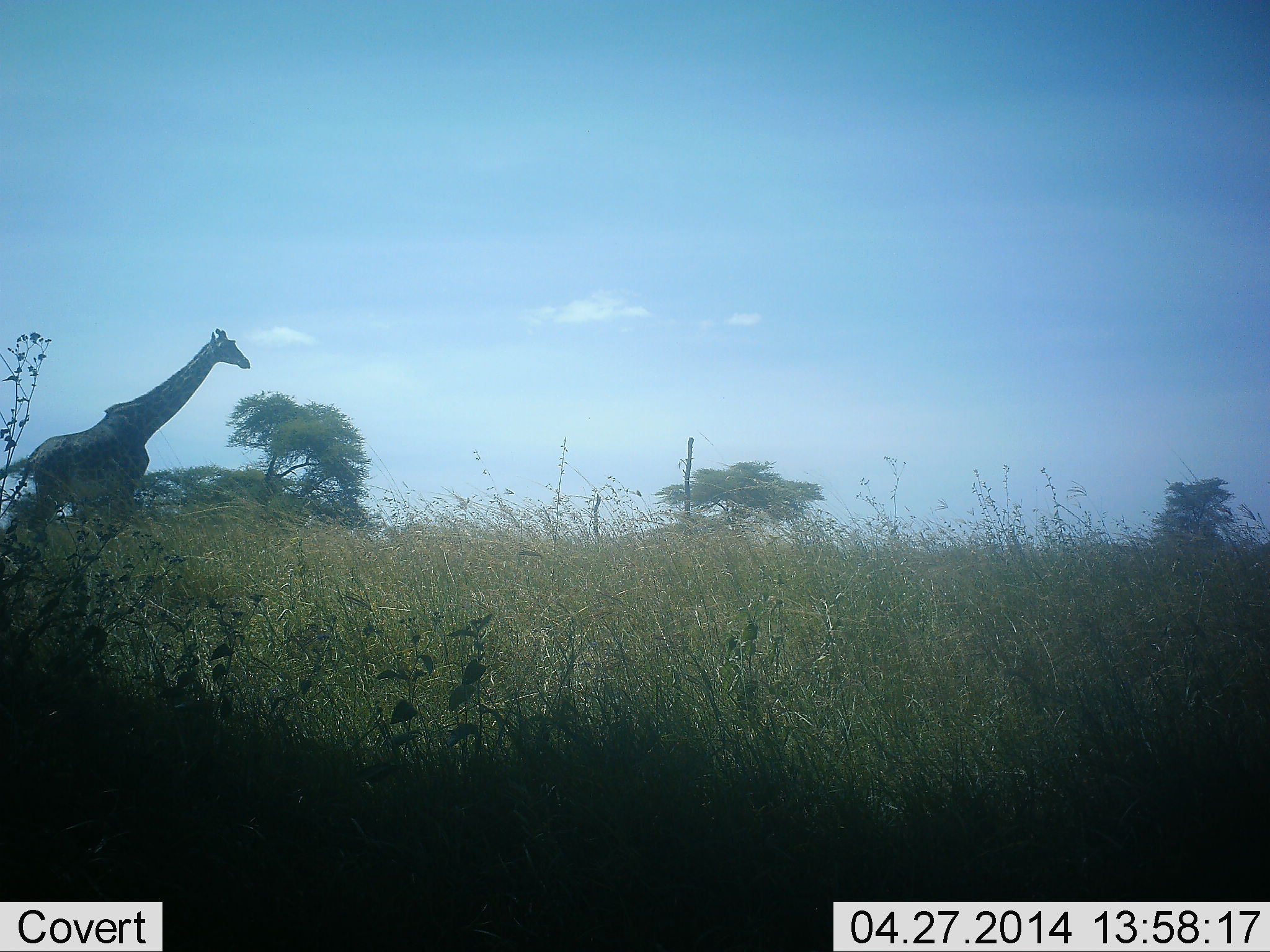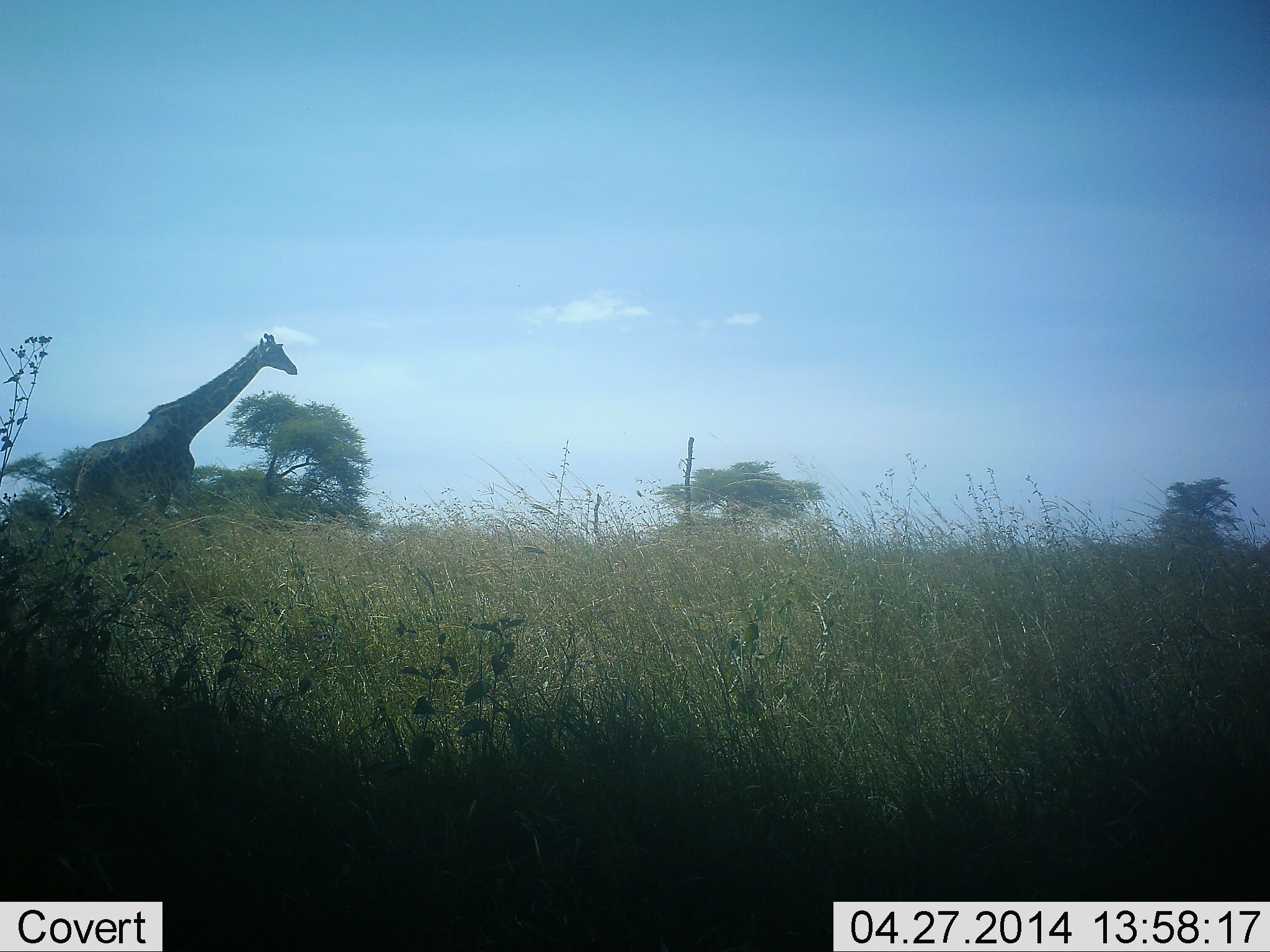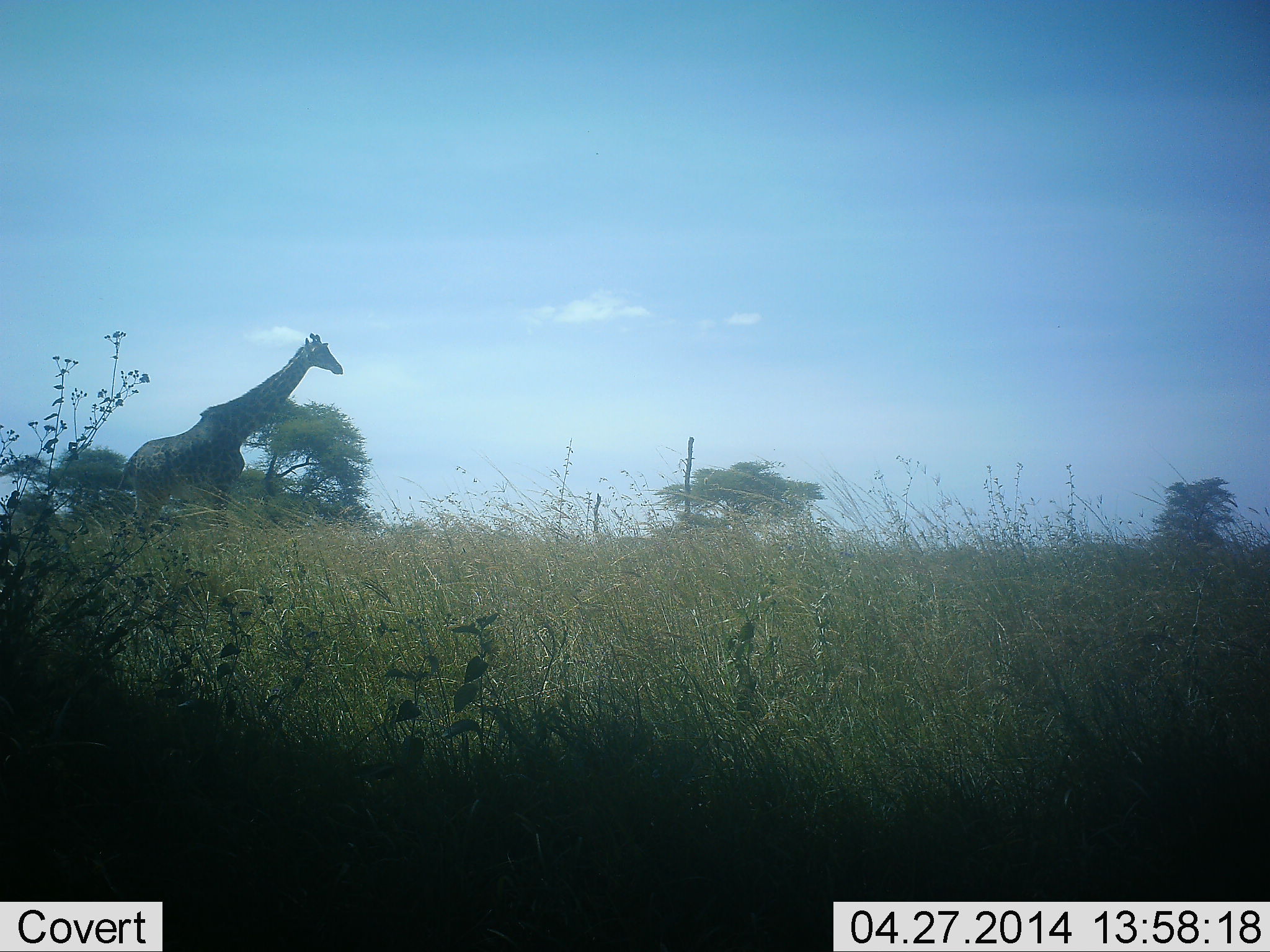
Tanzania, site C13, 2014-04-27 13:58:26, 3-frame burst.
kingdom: Animalia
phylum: Chordata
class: Mammalia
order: Artiodactyla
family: Giraffidae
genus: Giraffa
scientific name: Giraffa camelopardalis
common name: giraffe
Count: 1.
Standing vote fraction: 0%.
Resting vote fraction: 0%.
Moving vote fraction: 100%.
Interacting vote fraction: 0%.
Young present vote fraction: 0%.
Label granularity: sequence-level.